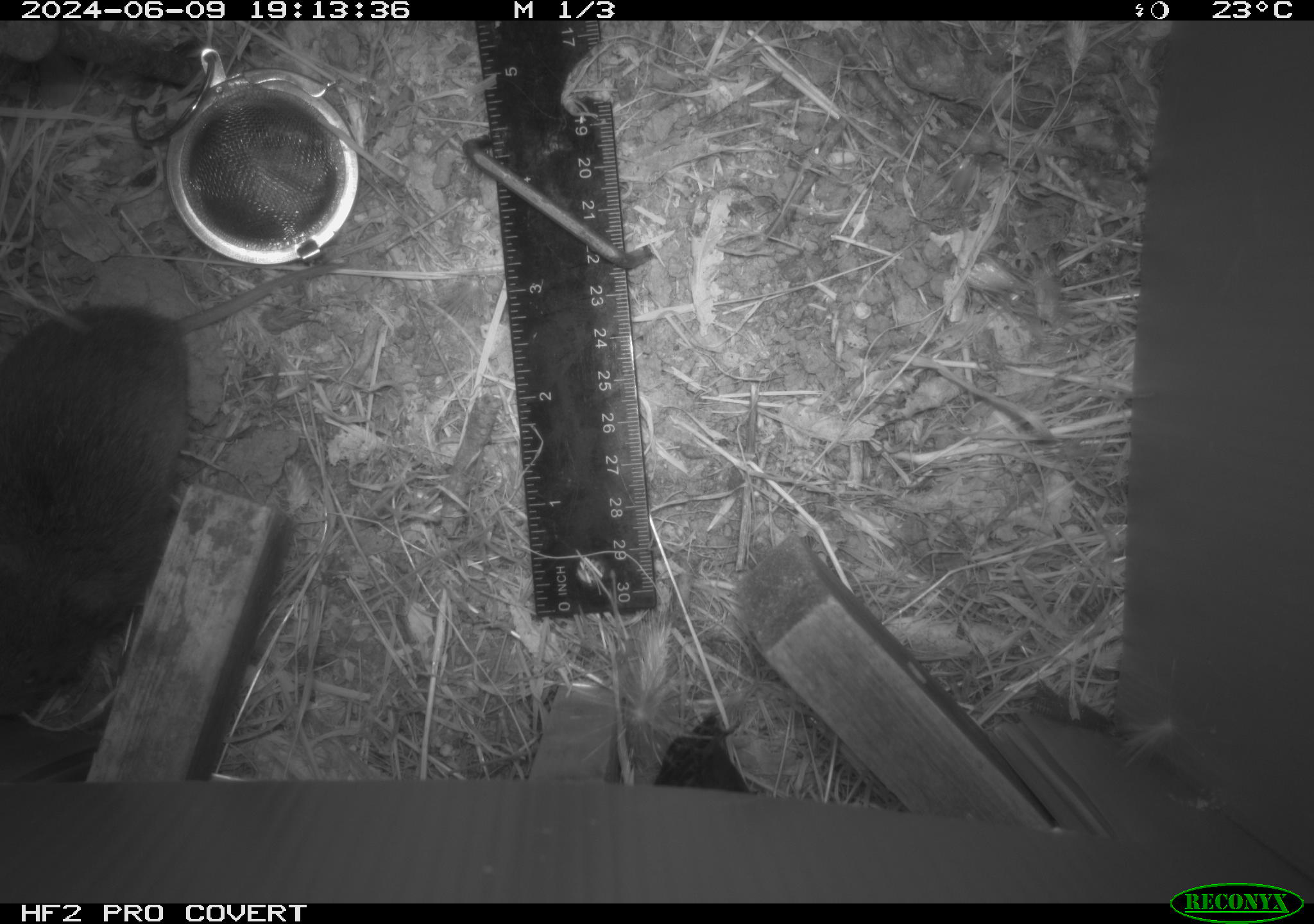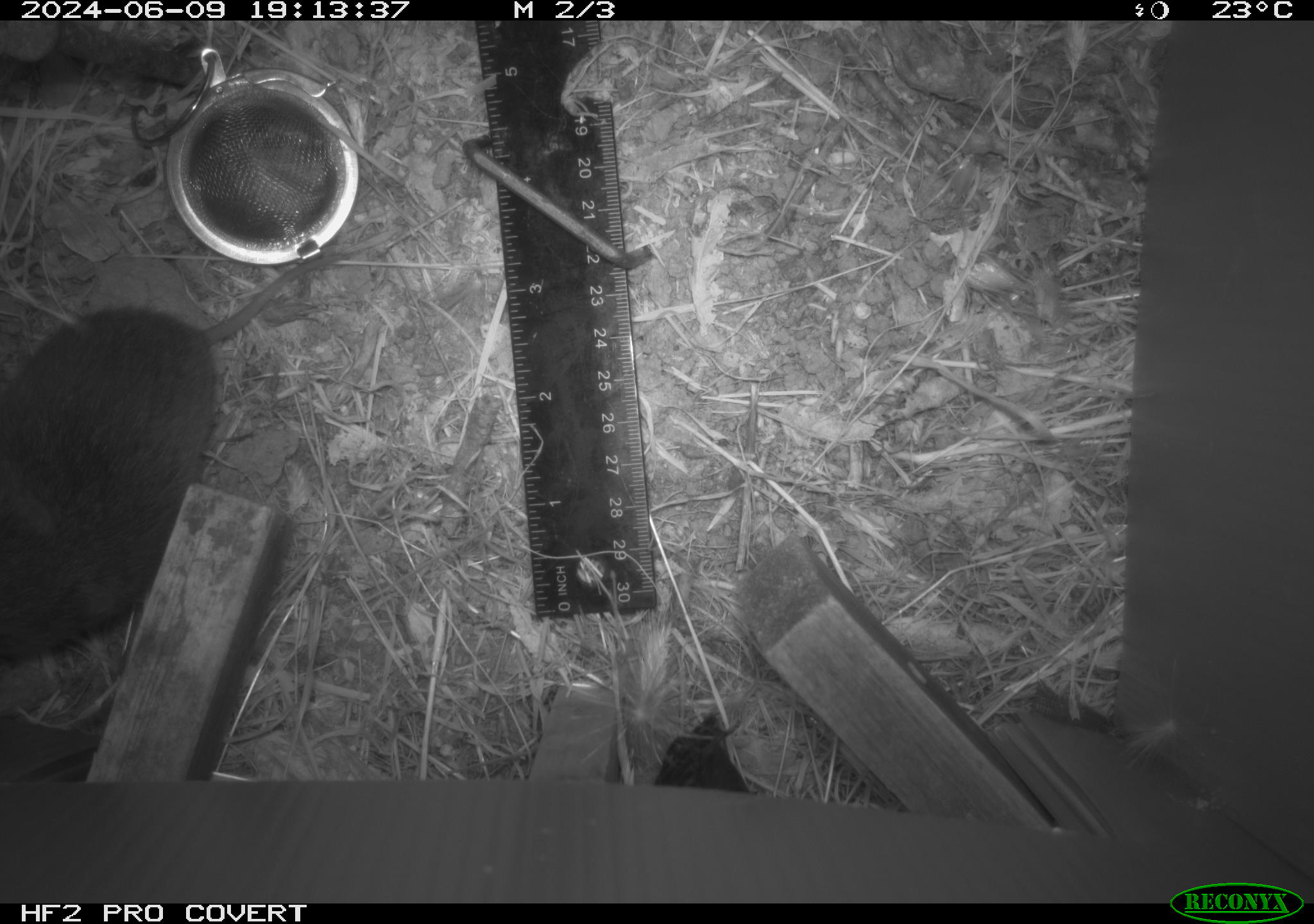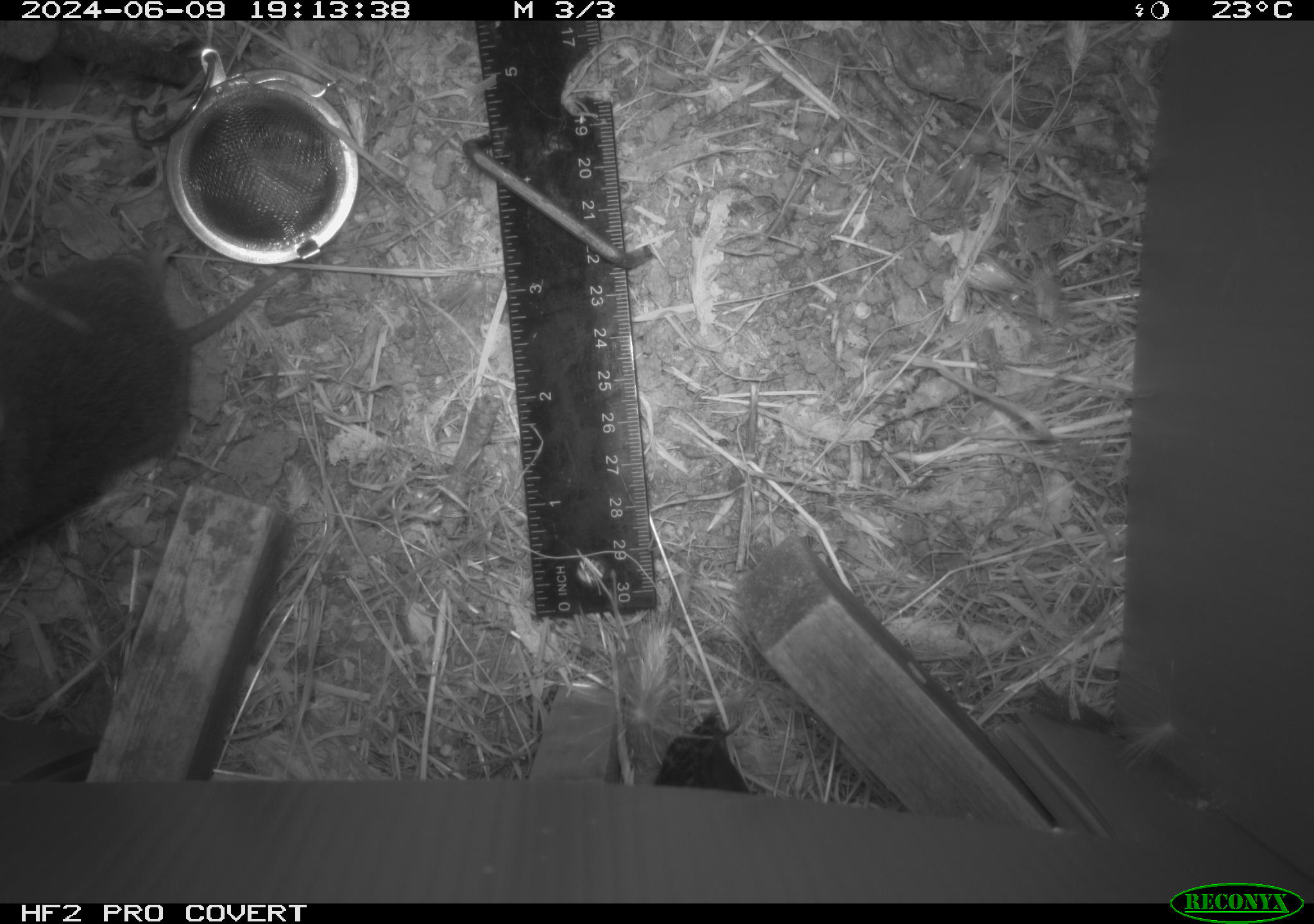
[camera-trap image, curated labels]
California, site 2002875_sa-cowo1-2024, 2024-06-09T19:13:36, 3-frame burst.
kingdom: Animalia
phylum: Chordata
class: Mammalia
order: Rodentia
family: Cricetidae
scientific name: Arvicolinae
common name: voles, lemmings, and muskrats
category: arvicolinae subfamily